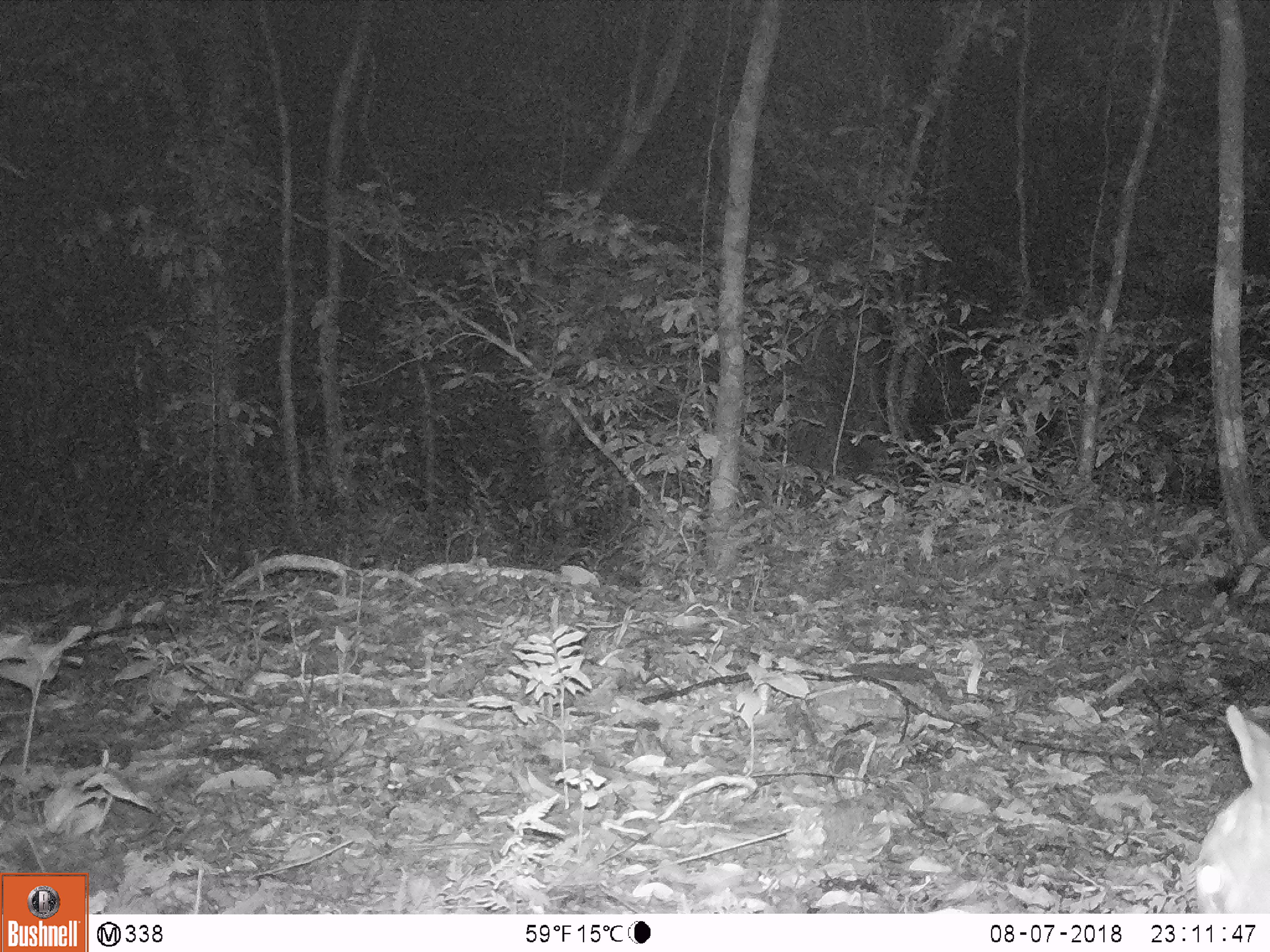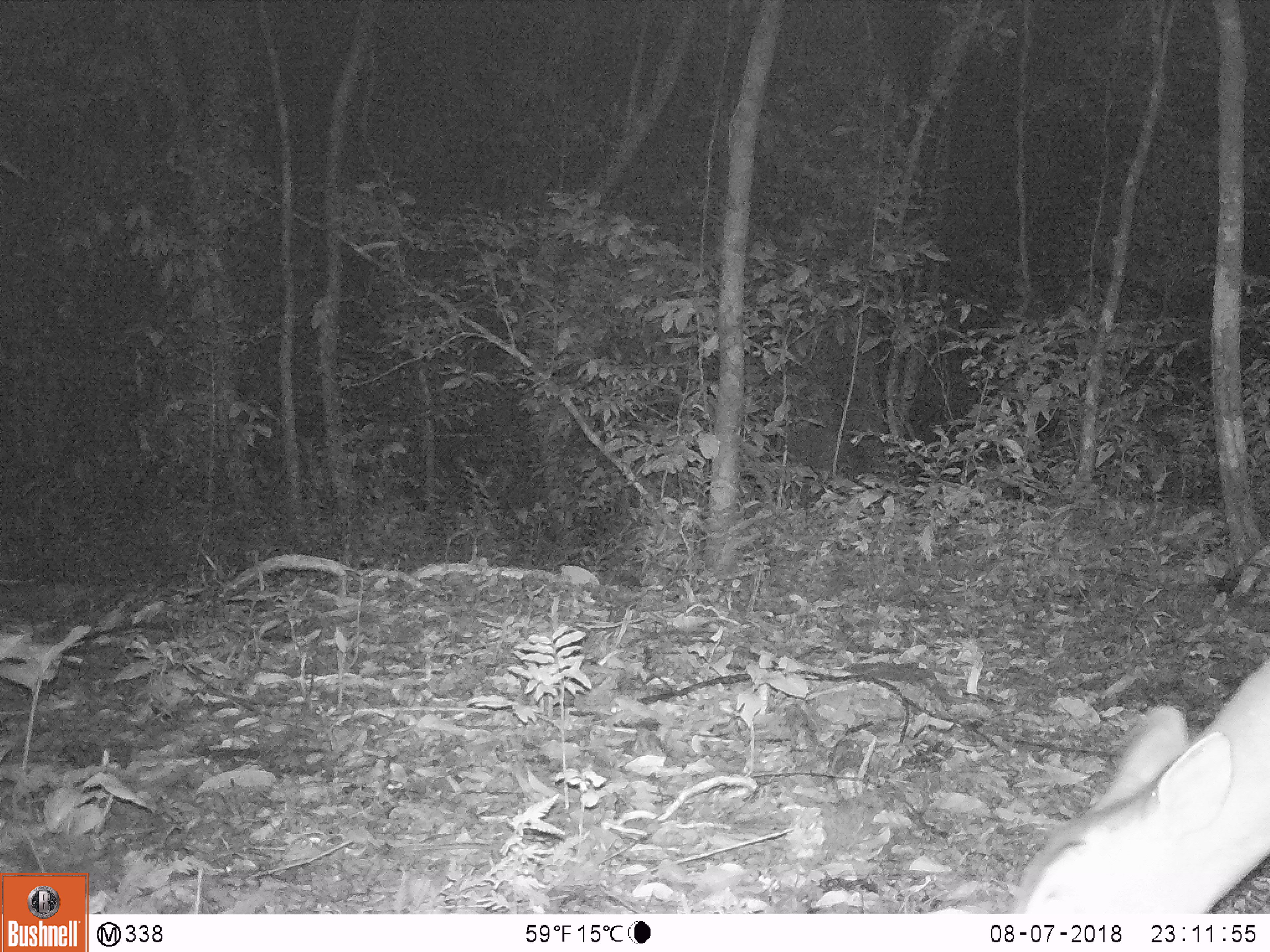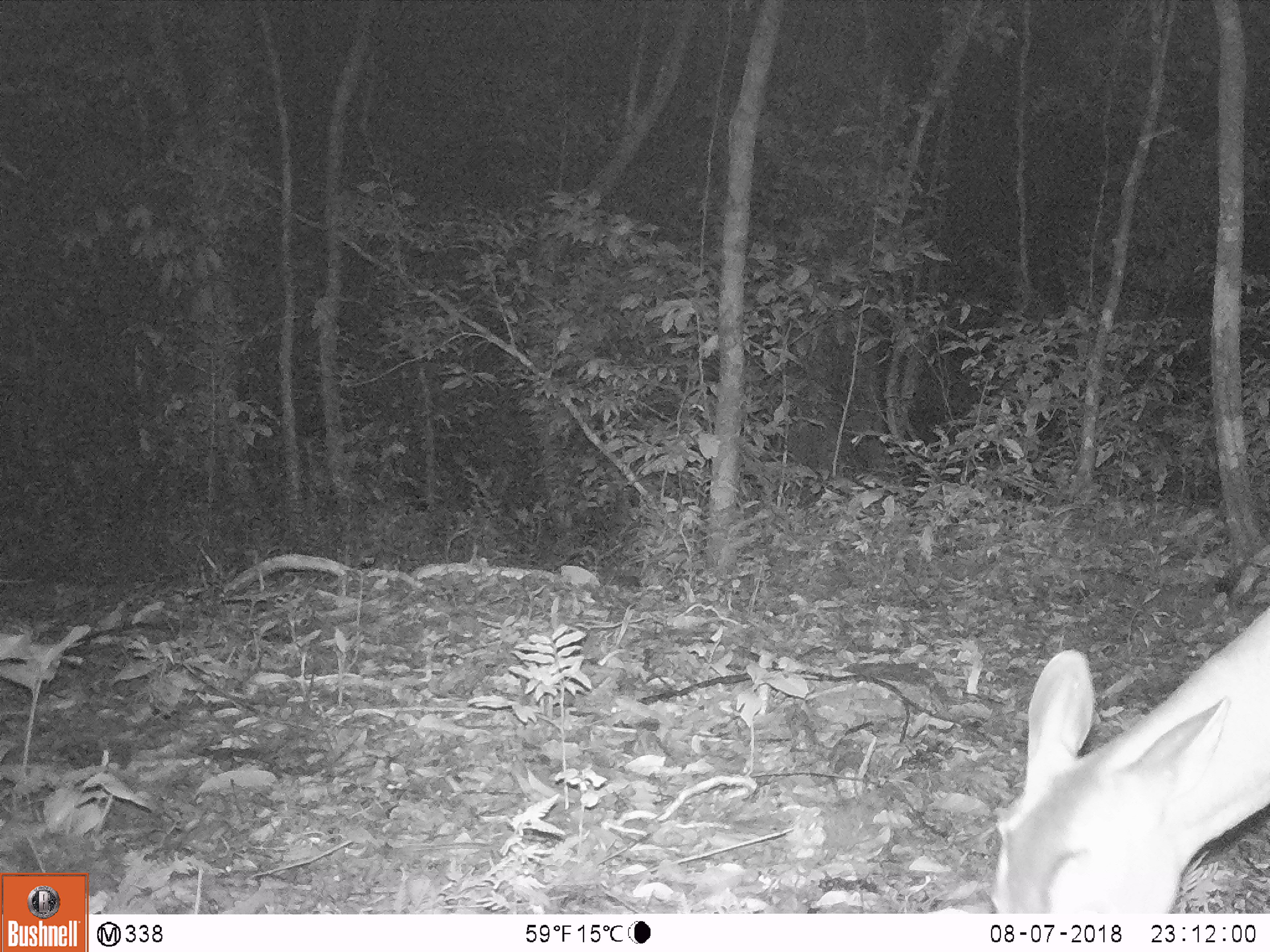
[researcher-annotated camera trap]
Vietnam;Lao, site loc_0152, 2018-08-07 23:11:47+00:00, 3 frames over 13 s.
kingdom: Animalia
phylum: Chordata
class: Mammalia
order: Artiodactyla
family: Cervidae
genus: Muntiacus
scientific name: Muntiacus vuquangensis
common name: large-antlered muntjac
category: large antlered muntjac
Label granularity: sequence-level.